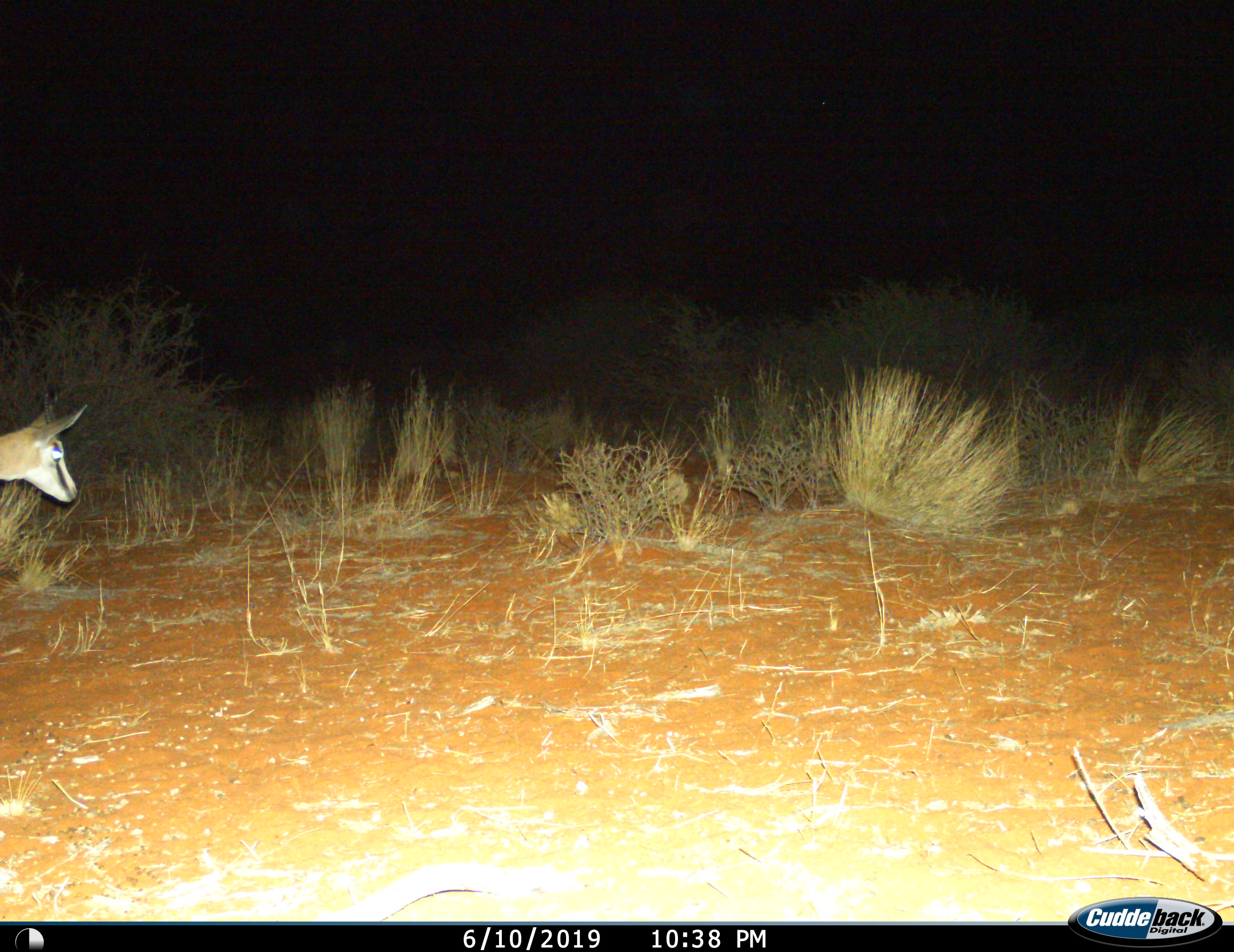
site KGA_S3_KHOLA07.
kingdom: Animalia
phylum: Chordata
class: Mammalia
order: Artiodactyla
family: Bovidae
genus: Antidorcas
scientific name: Antidorcas marsupialis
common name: springbok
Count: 1.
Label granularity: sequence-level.